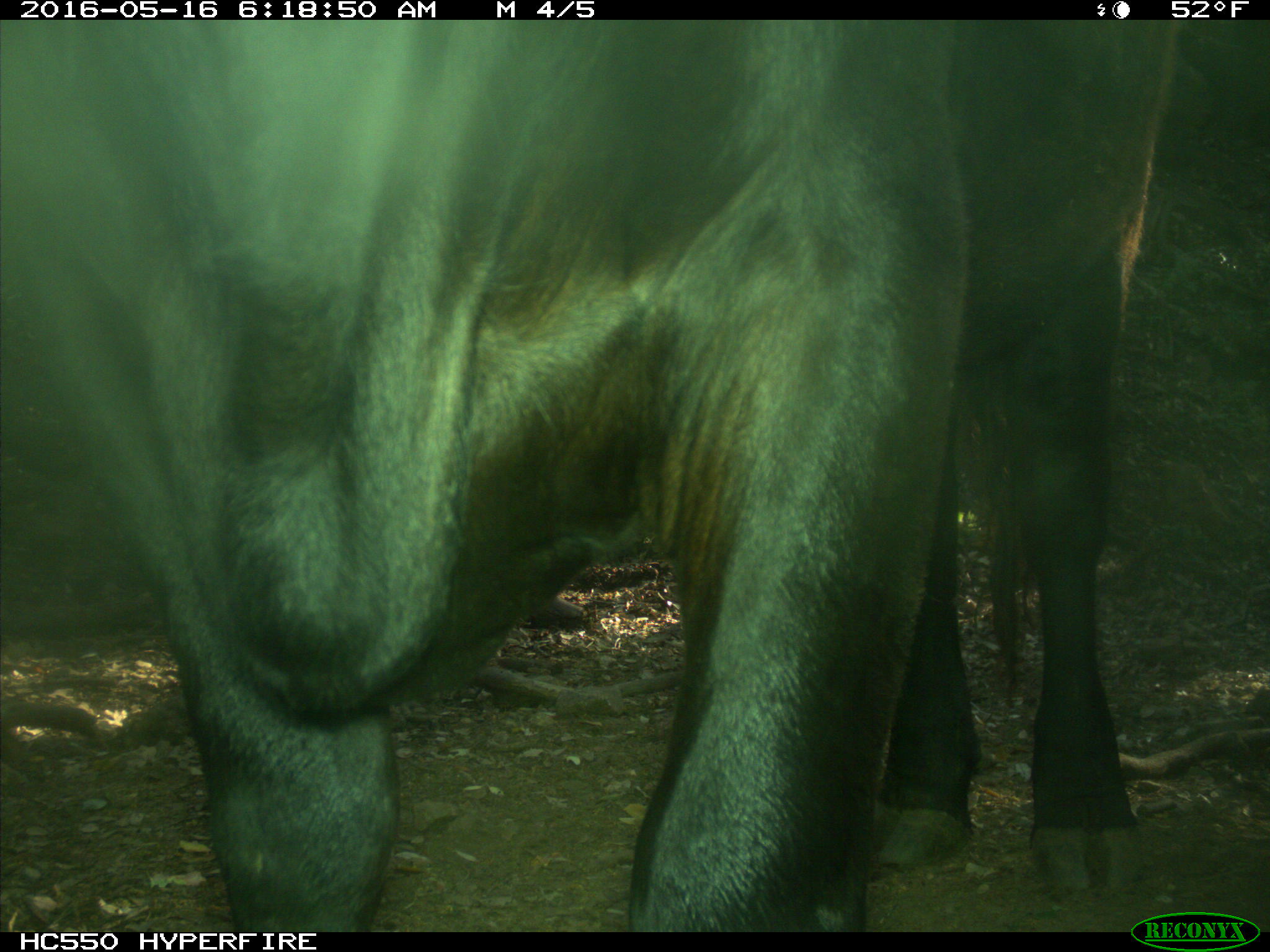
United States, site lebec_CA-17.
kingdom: Animalia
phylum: Chordata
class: Mammalia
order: Artiodactyla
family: Bovidae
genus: Bos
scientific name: Bos taurus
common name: domestic cow